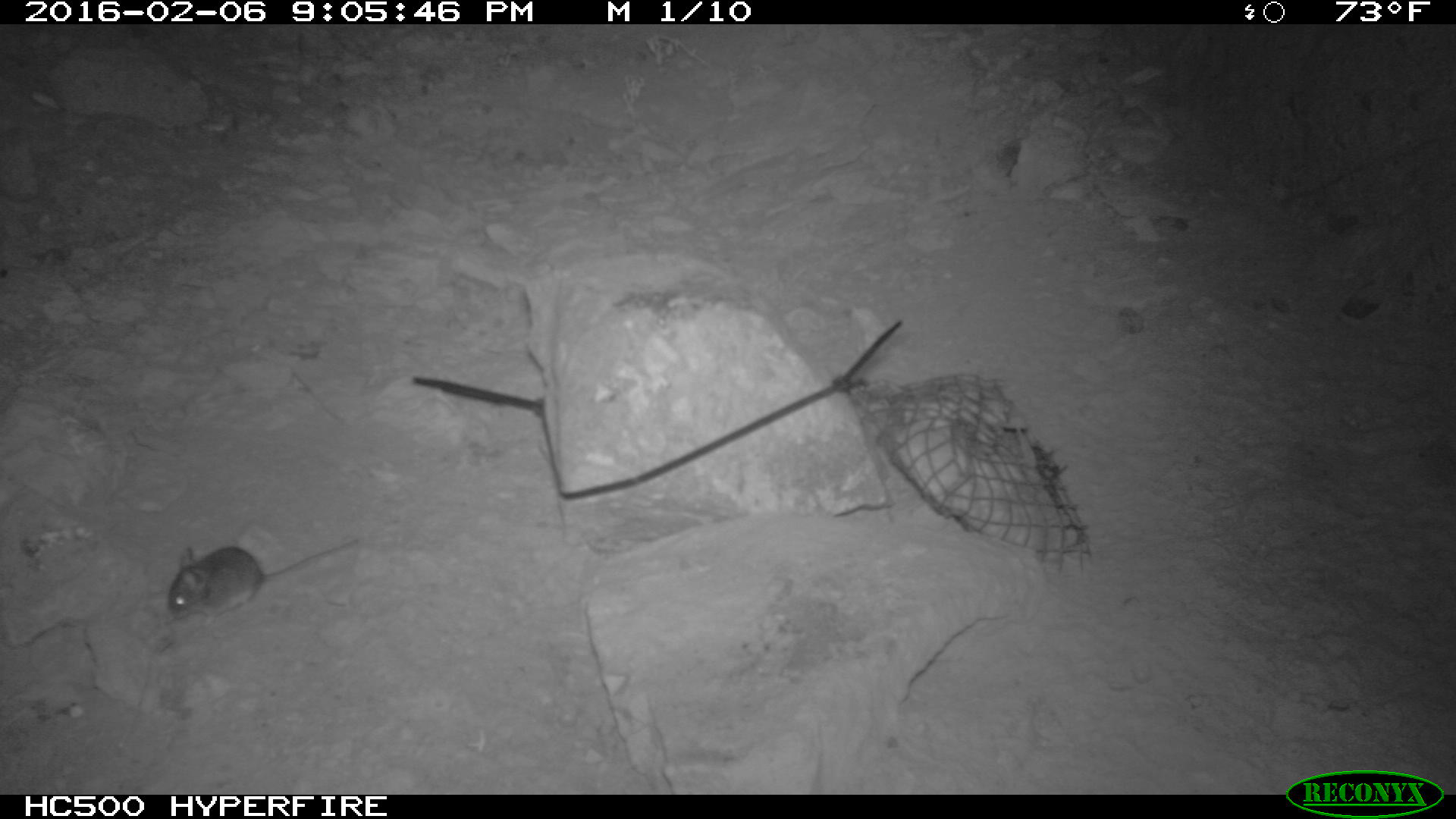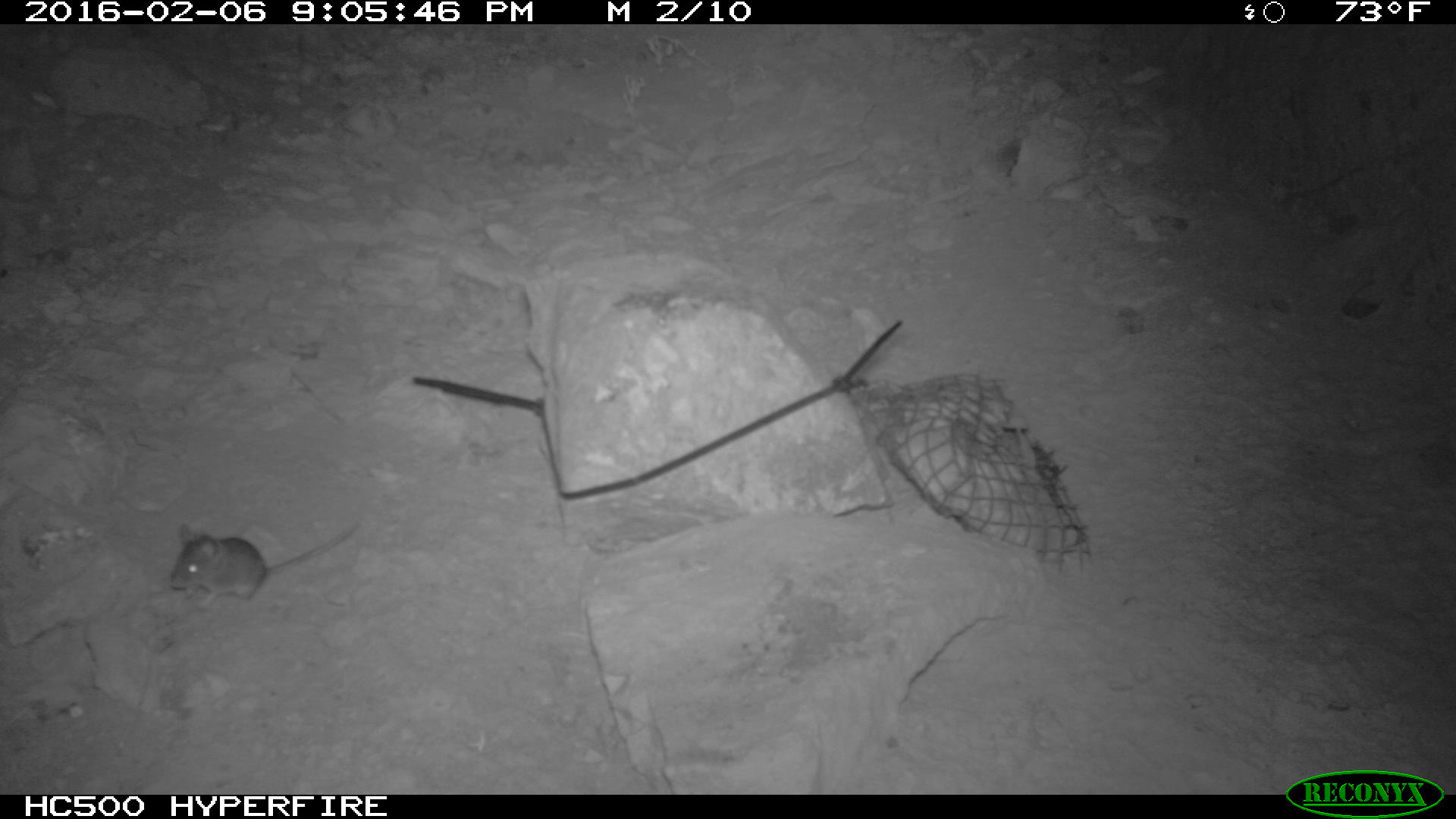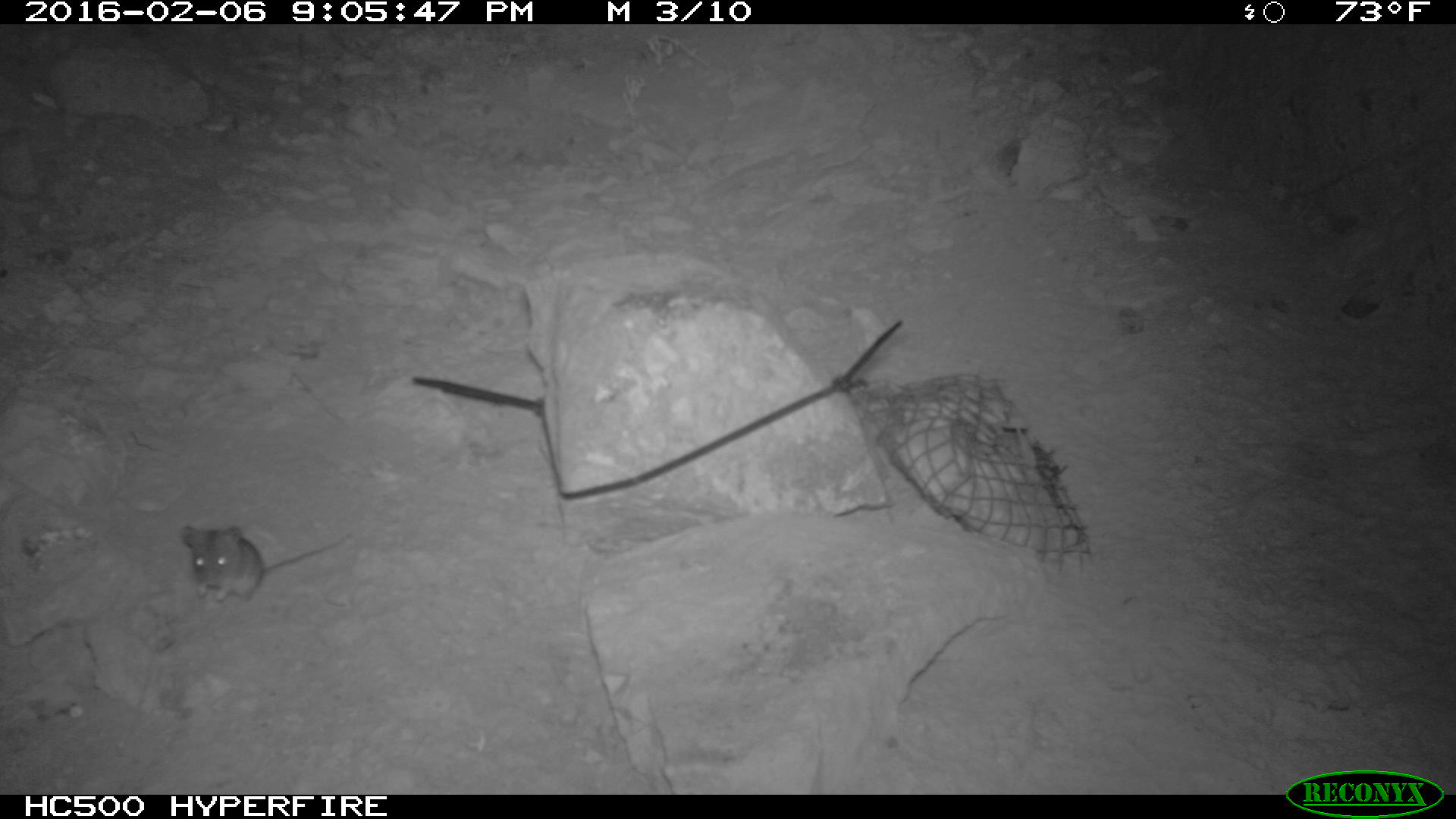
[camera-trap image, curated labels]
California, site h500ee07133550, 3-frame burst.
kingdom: Animalia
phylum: Chordata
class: Mammalia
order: Rodentia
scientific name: Rodentia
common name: rodent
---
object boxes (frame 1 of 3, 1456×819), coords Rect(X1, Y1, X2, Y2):
rodent: Rect(160, 535, 358, 627)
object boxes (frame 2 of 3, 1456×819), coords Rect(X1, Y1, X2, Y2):
rodent: Rect(168, 519, 364, 610)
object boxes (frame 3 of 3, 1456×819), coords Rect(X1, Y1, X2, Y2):
rodent: Rect(180, 522, 351, 602)